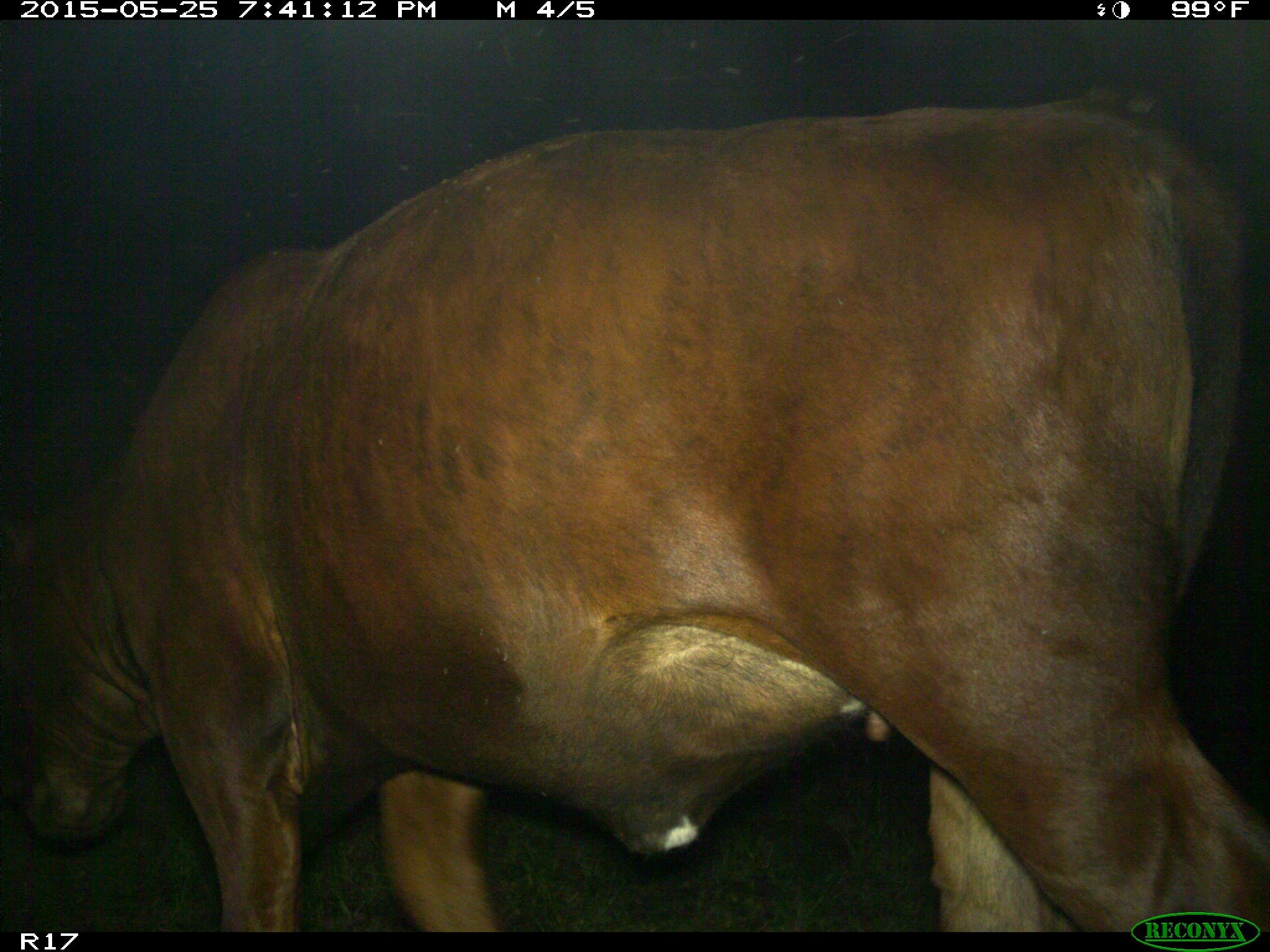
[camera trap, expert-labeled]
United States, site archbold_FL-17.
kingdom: Animalia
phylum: Chordata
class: Mammalia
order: Artiodactyla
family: Bovidae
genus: Bos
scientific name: Bos taurus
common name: domestic cow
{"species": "Bos taurus (domestic cow)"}